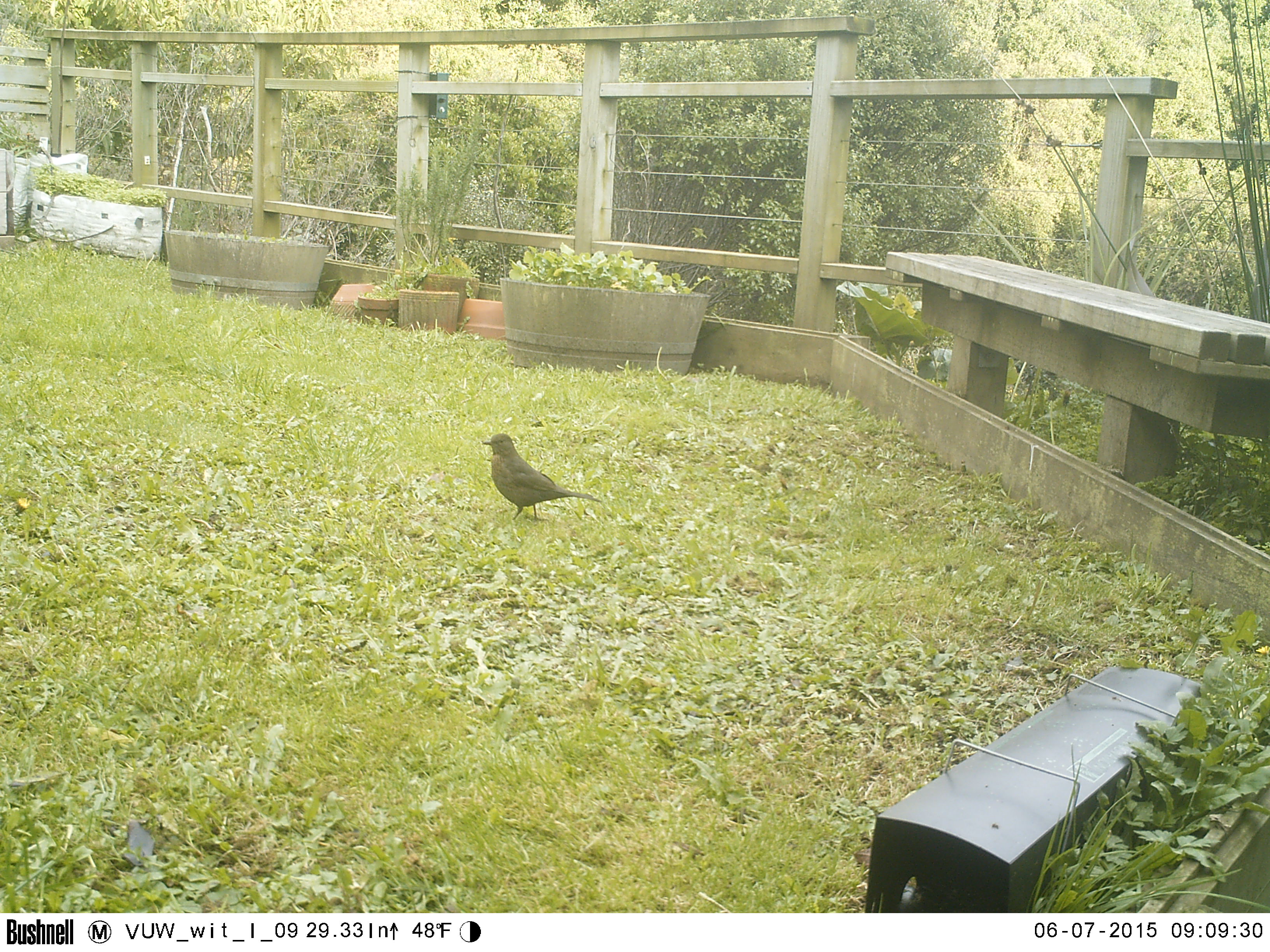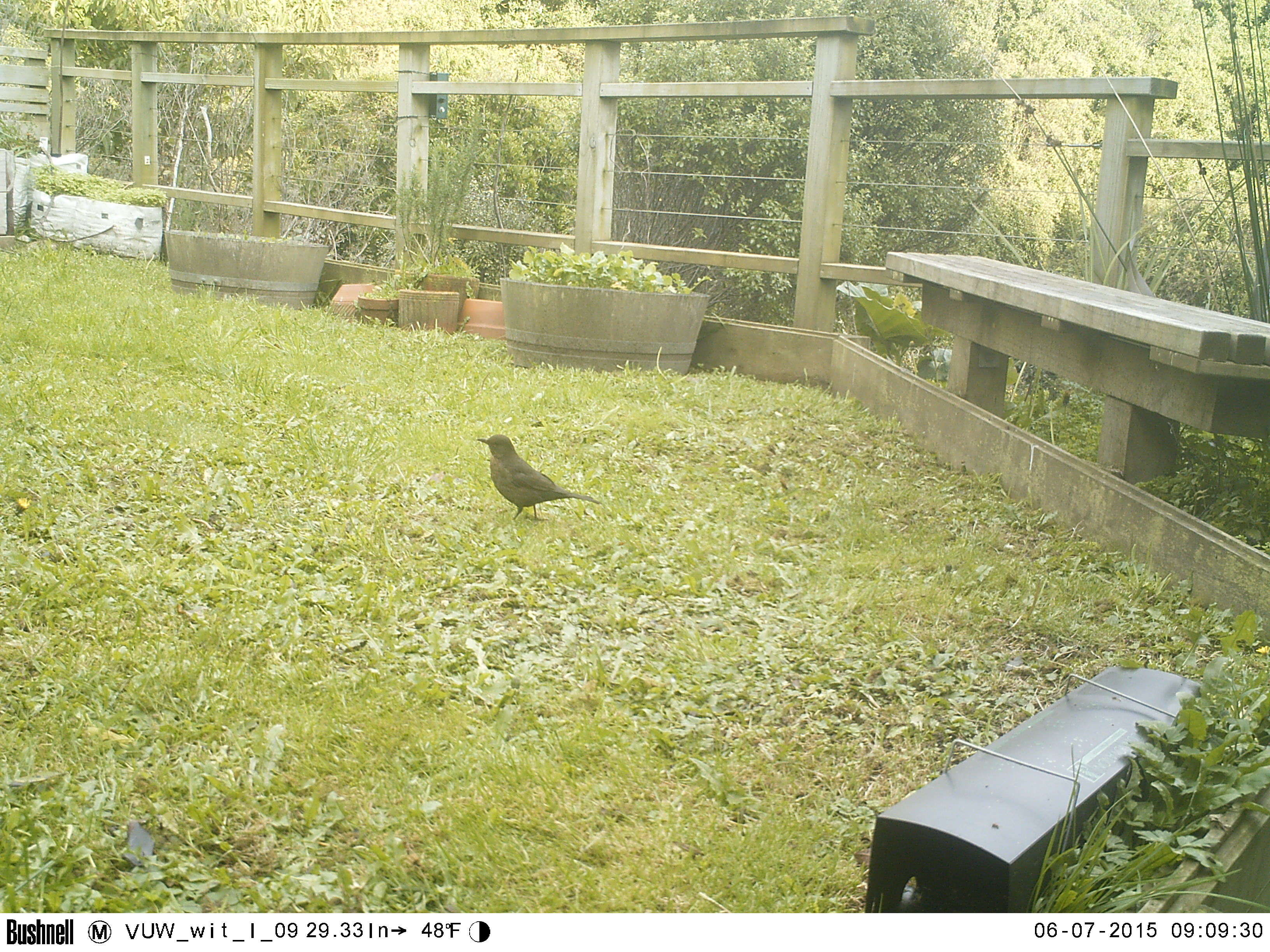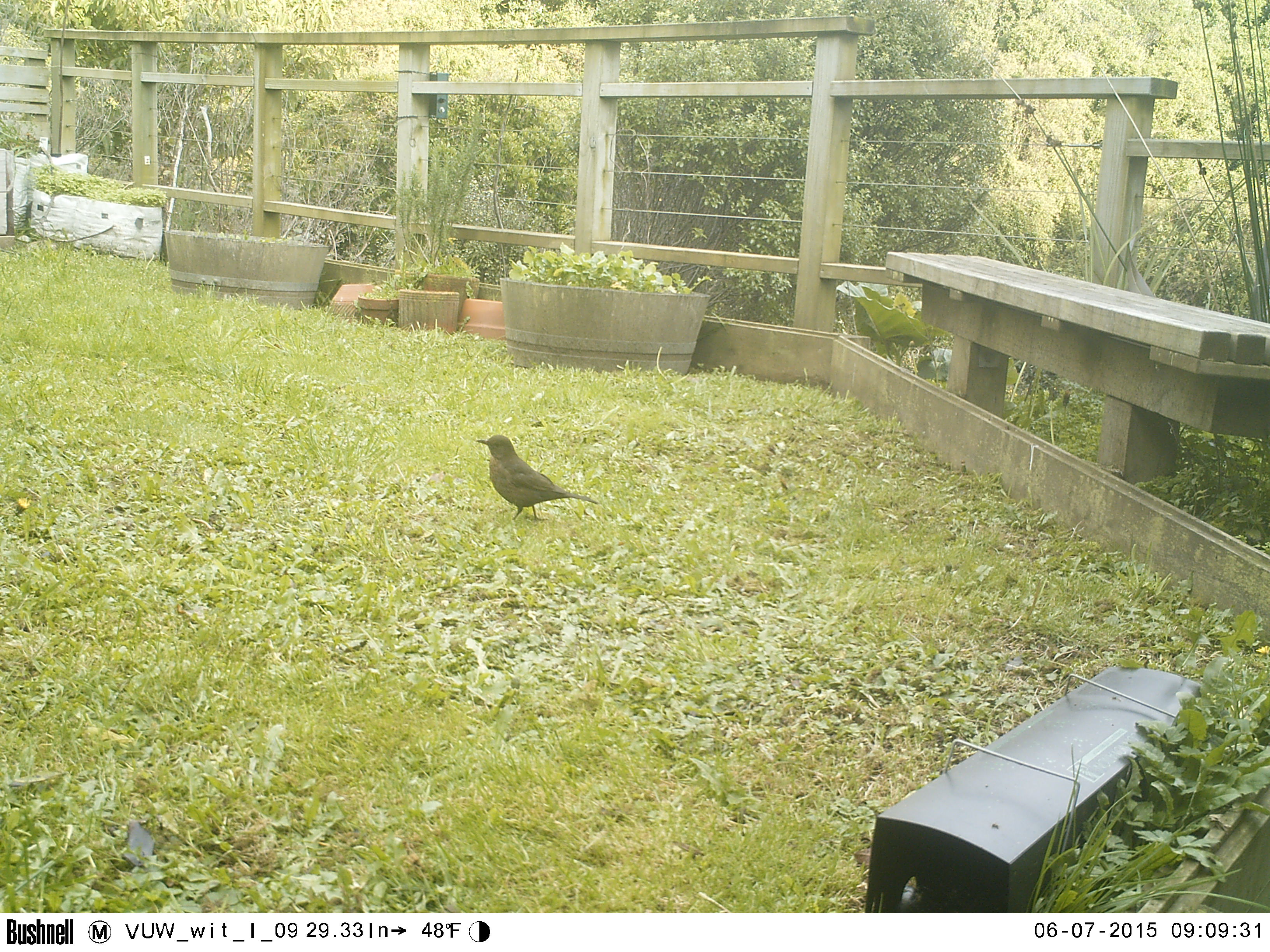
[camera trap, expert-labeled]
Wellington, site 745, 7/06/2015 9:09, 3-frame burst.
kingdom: Animalia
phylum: Chordata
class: Aves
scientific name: Aves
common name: bird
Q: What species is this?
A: Bird (Aves).